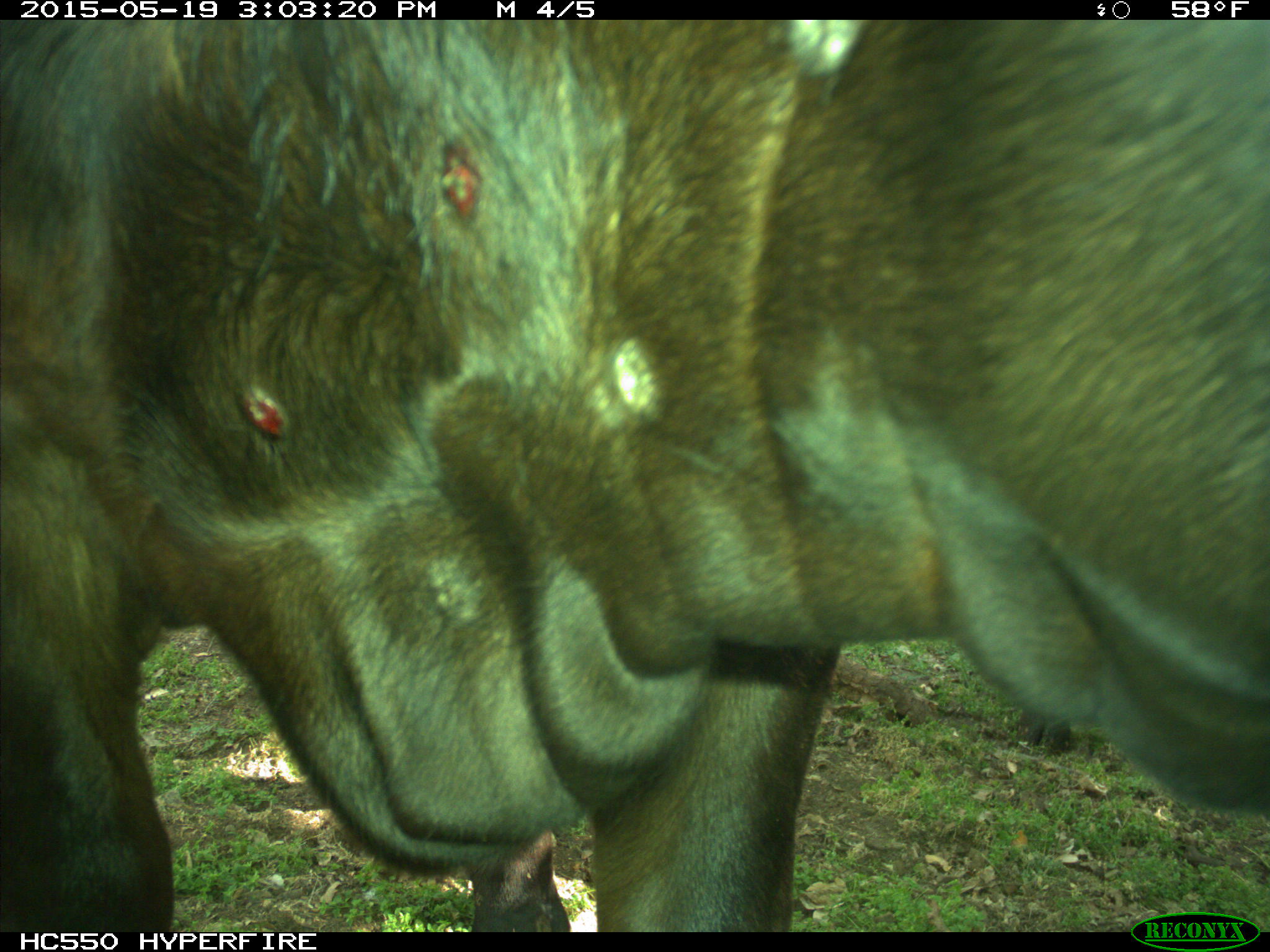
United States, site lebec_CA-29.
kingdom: Animalia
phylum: Chordata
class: Mammalia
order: Artiodactyla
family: Bovidae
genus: Bos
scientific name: Bos taurus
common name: domestic cow